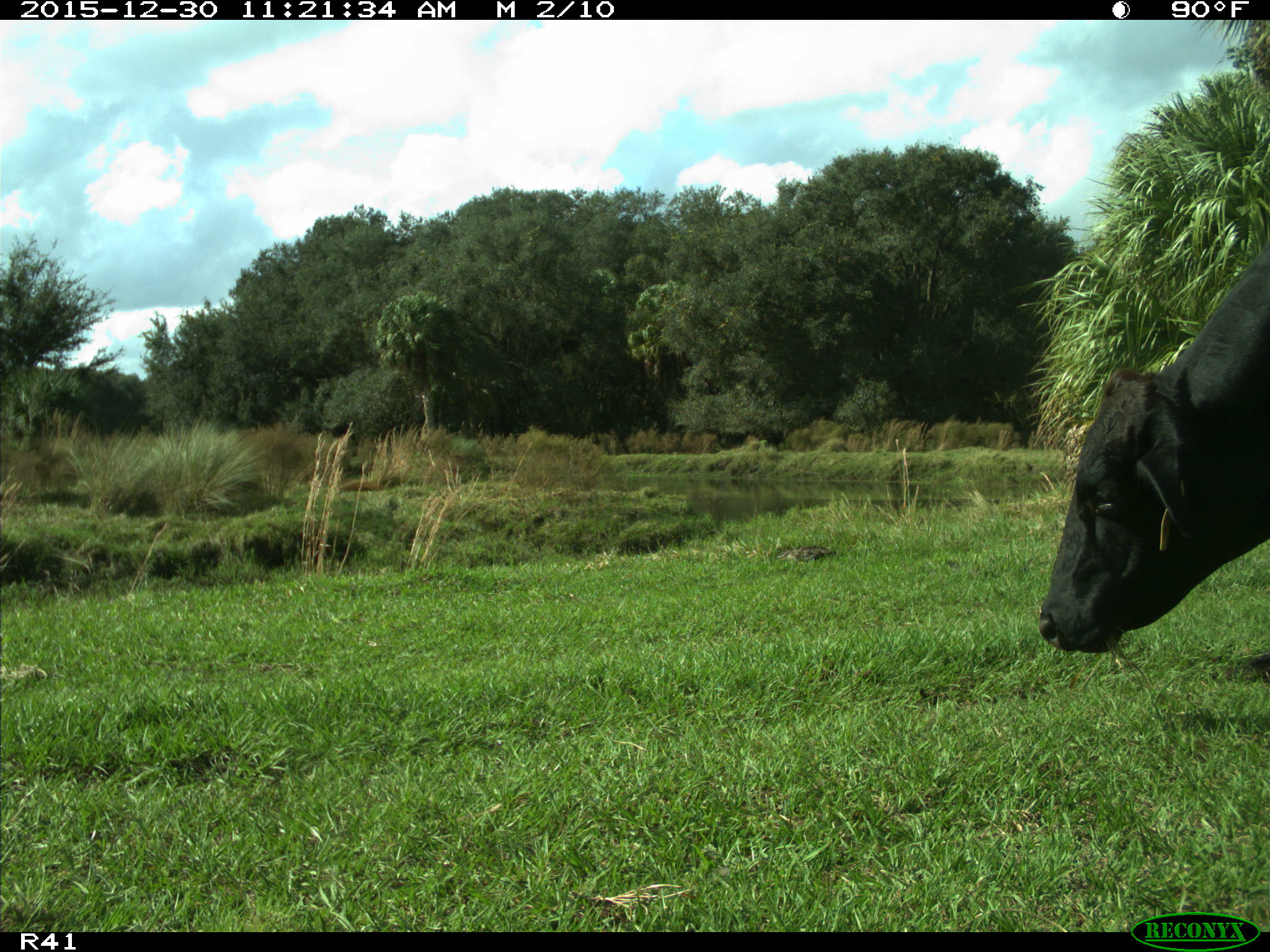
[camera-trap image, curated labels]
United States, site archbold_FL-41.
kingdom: Animalia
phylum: Chordata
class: Mammalia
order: Artiodactyla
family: Bovidae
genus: Bos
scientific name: Bos taurus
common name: domestic cow